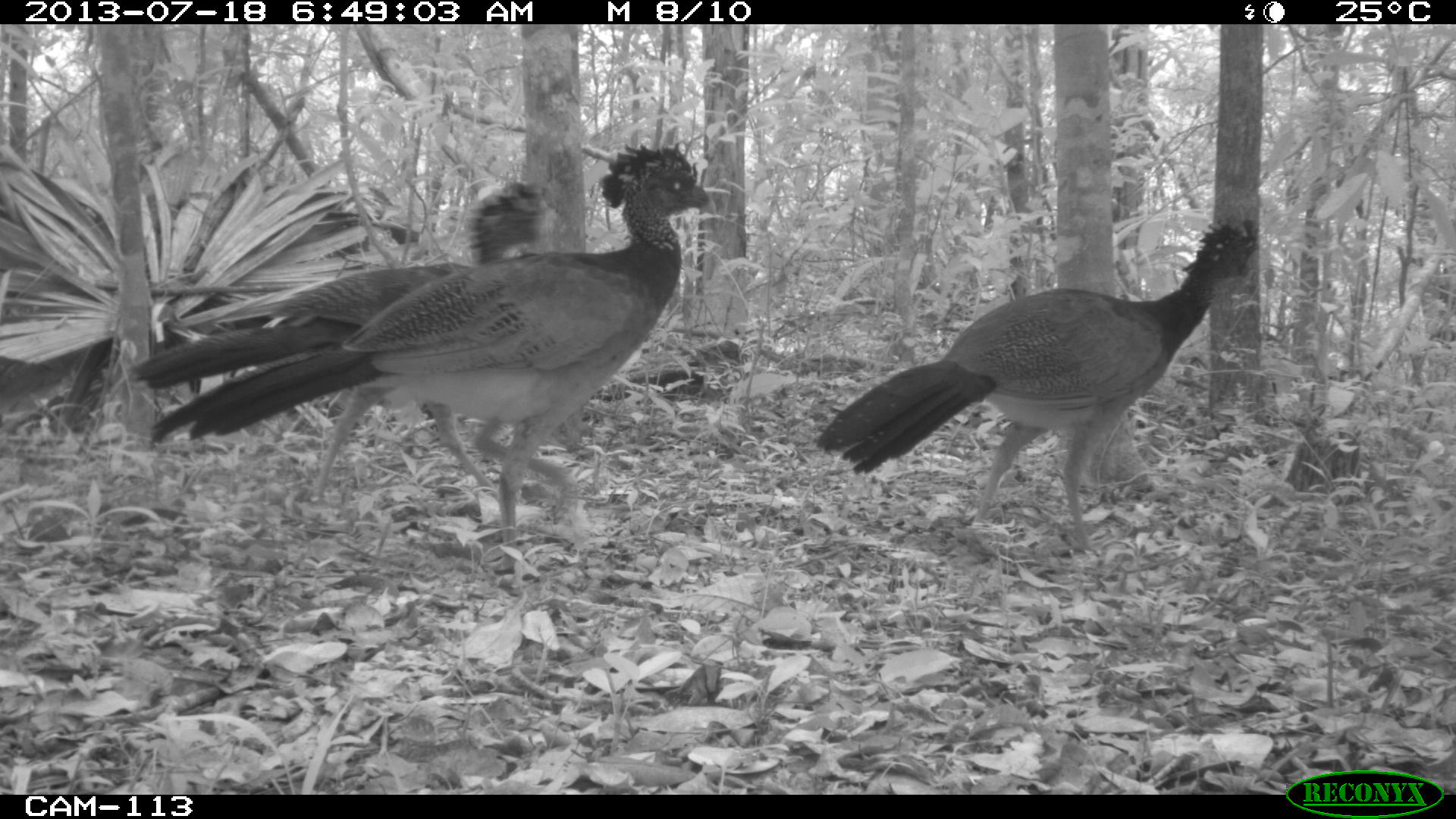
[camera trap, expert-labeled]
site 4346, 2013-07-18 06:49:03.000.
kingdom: Animalia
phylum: Chordata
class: Aves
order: Galliformes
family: Cracidae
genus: Crax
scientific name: Crax rubra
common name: great curassow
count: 3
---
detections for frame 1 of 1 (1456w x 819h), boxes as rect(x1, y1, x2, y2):
crax rubra: rect(148, 140, 717, 582); rect(815, 217, 1303, 557); rect(127, 176, 583, 509)